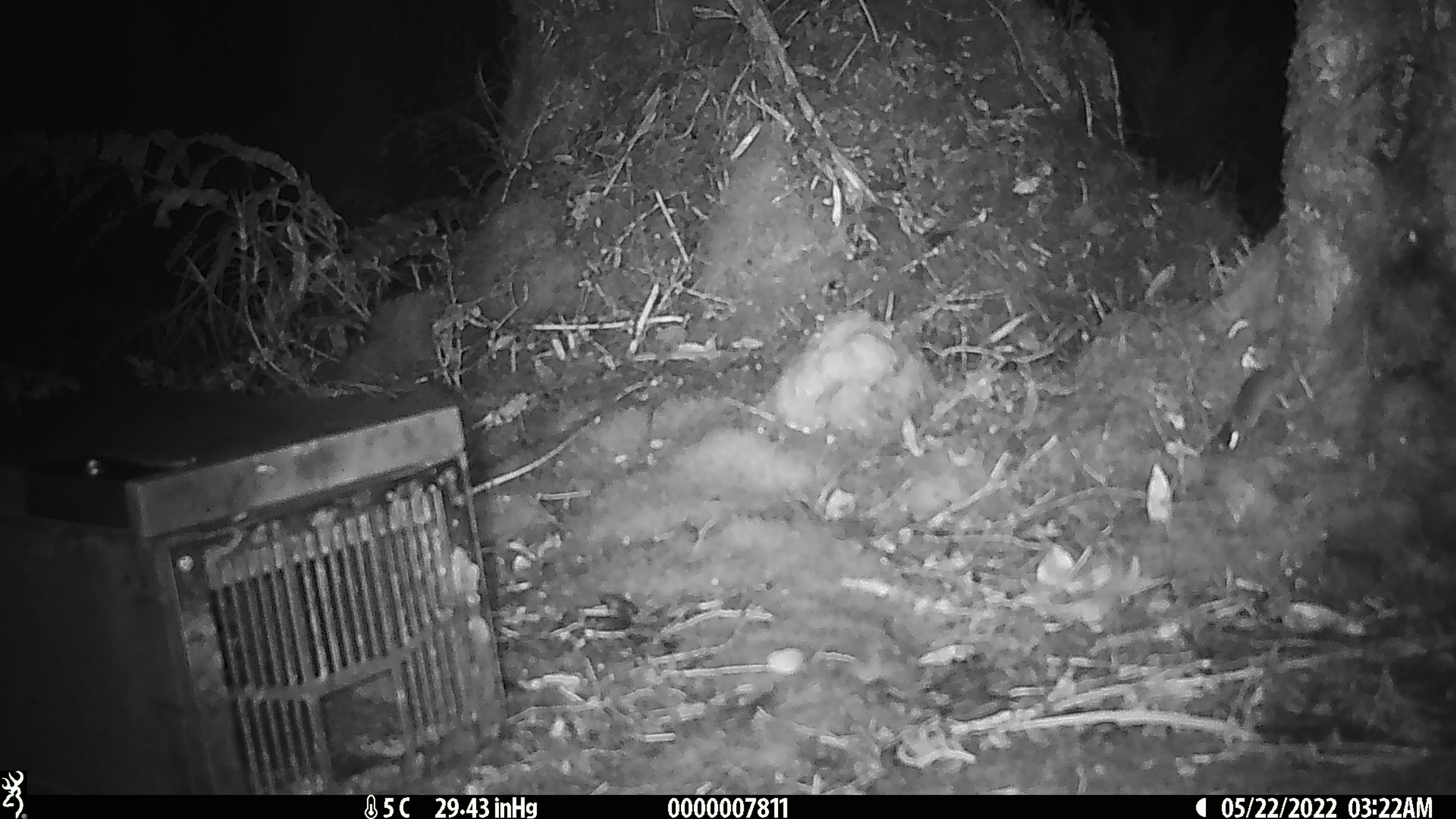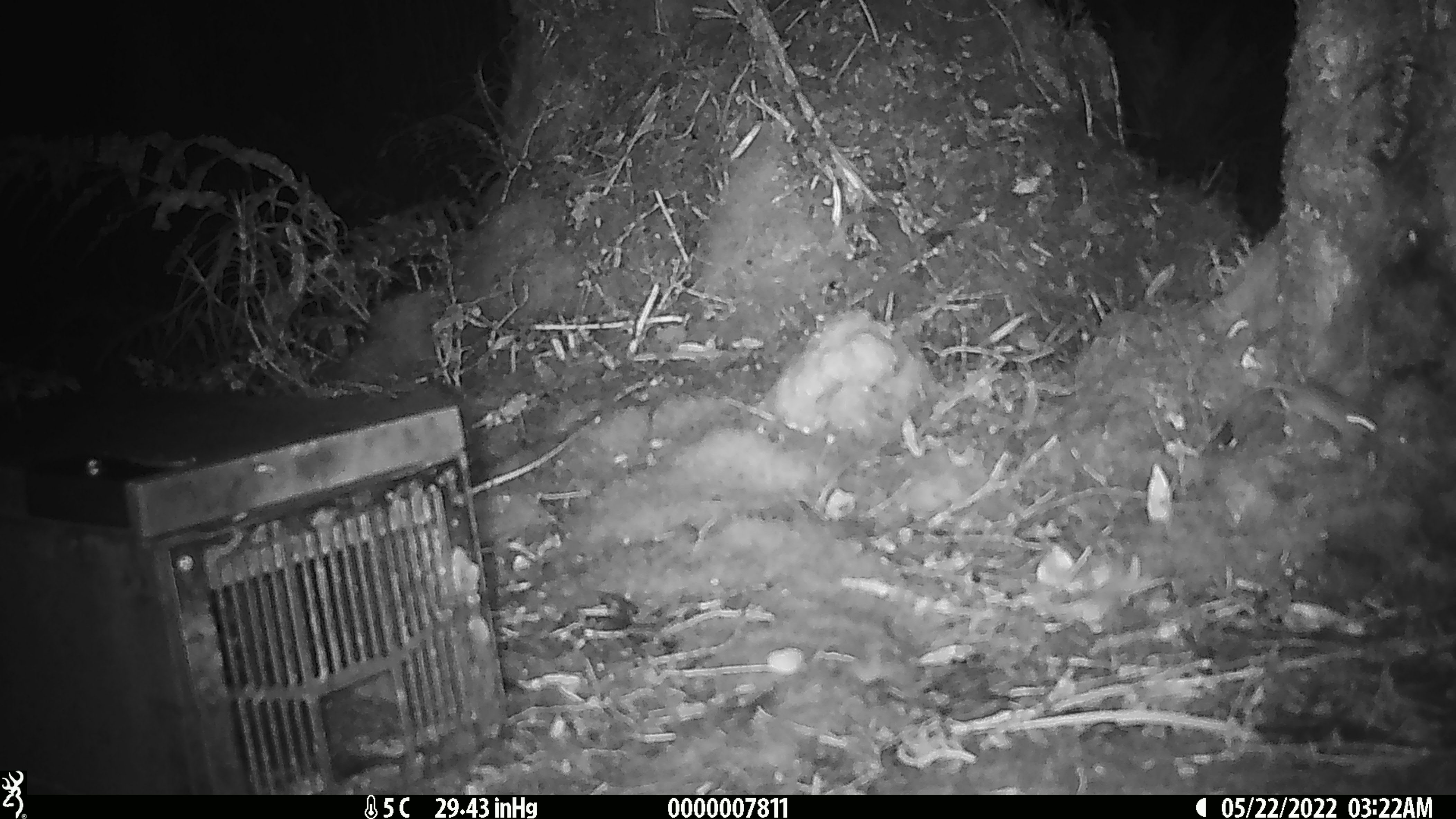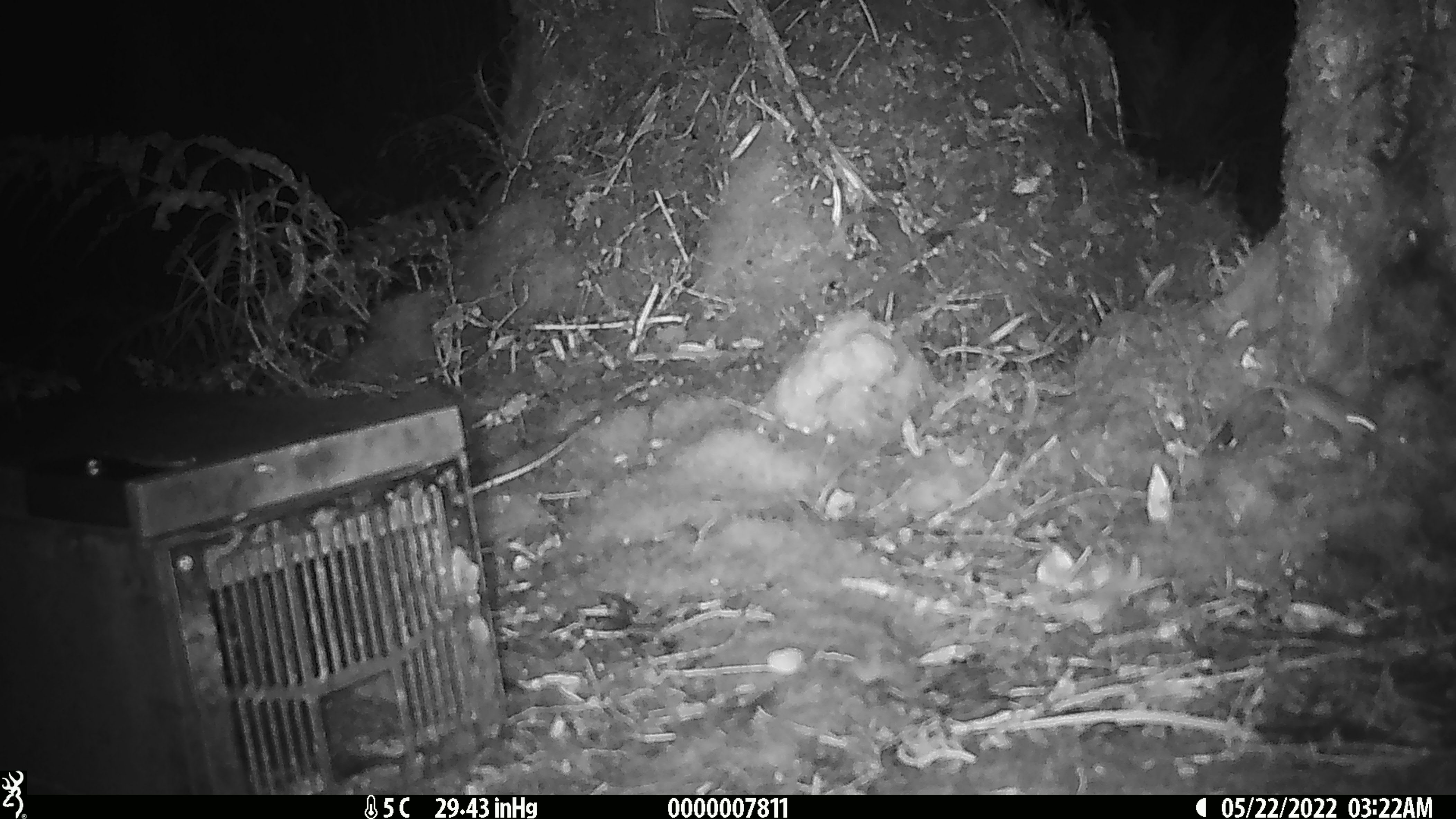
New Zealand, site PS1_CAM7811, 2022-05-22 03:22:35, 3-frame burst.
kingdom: Animalia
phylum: Chordata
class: Mammalia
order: Rodentia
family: Muridae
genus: Mus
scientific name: Mus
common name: mouse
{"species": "mouse (Mus)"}